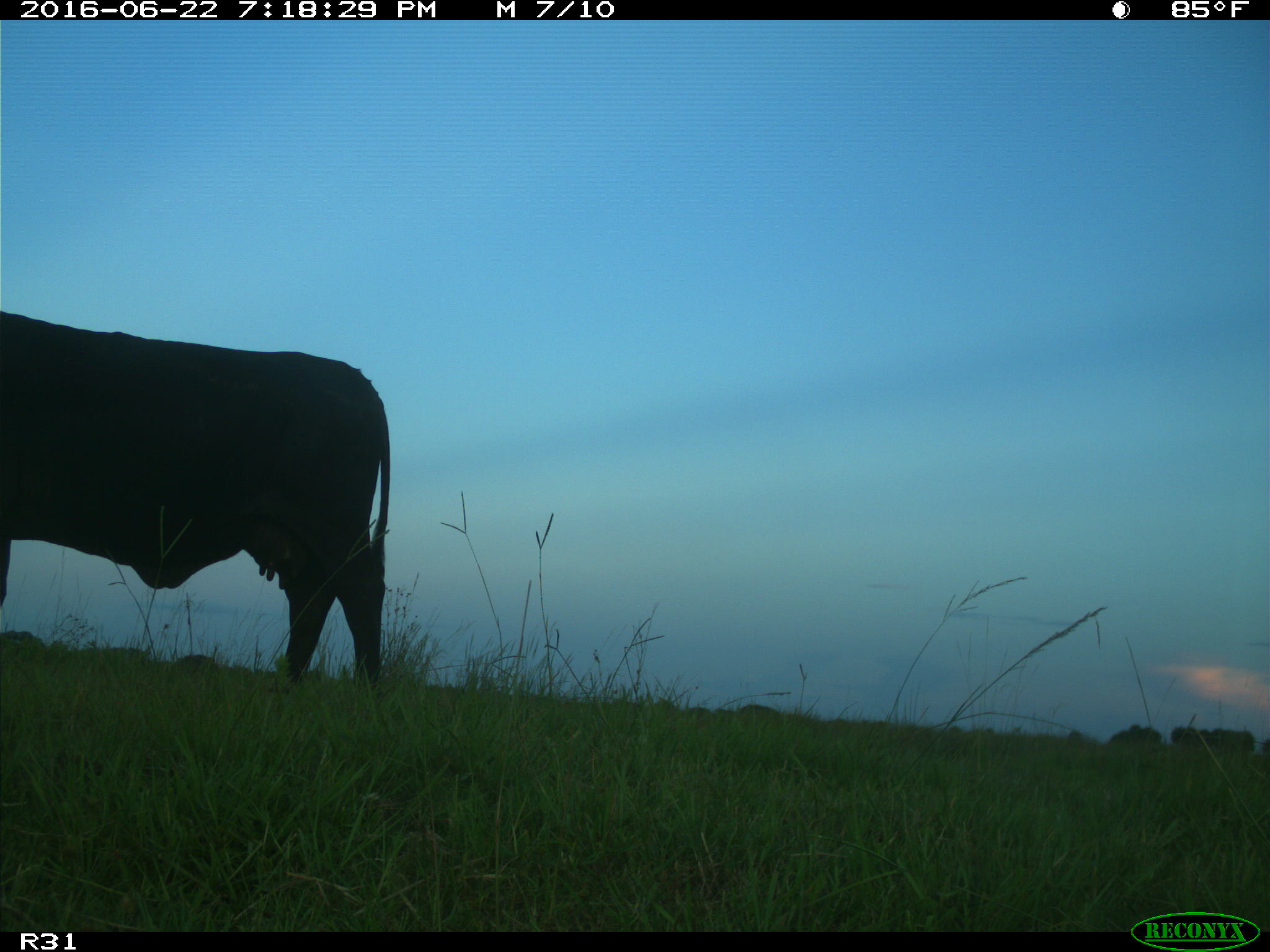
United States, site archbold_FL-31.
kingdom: Animalia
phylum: Chordata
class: Mammalia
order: Artiodactyla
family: Bovidae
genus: Bos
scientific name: Bos taurus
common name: domestic cow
Bos taurus (domestic cow).